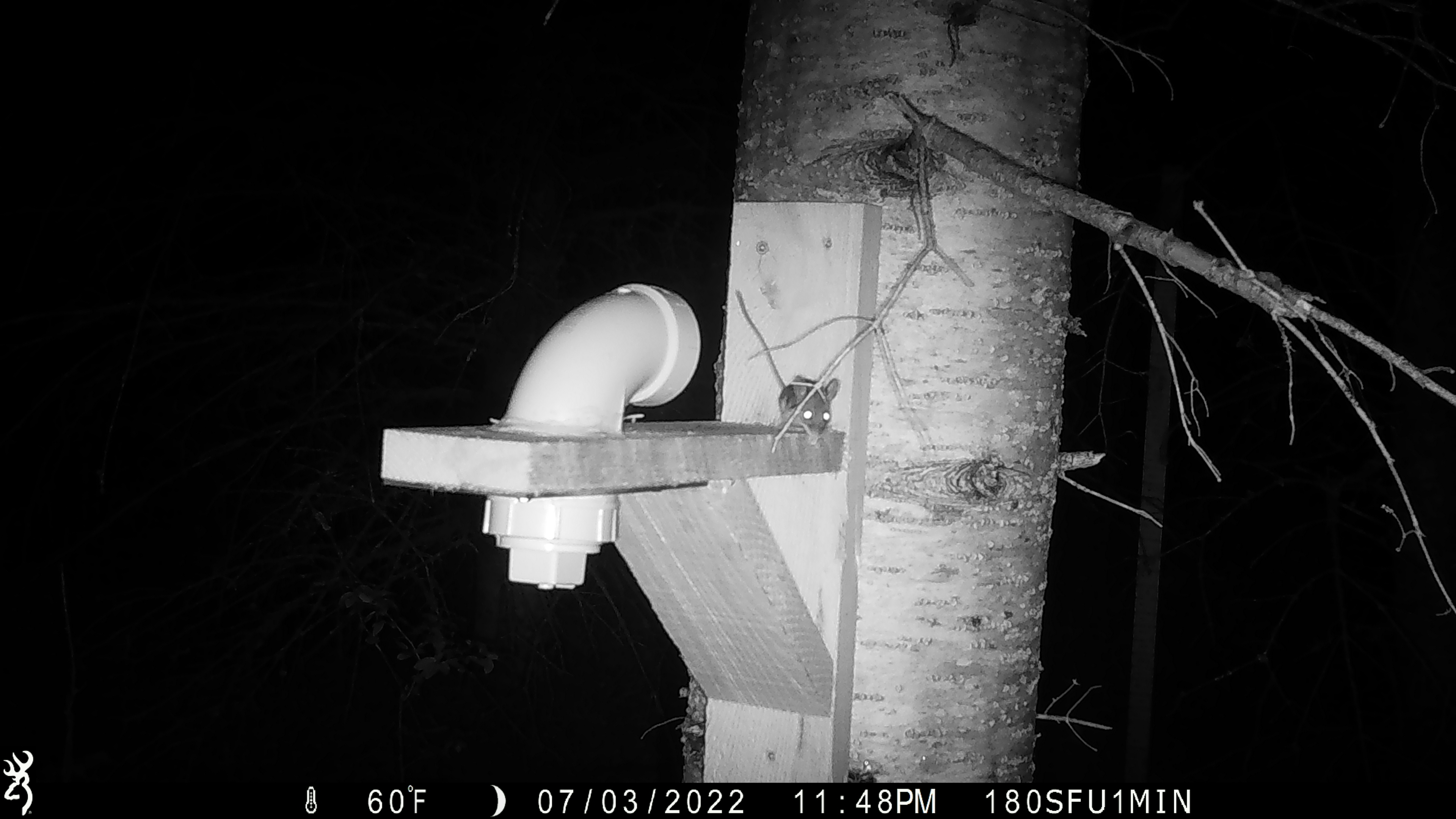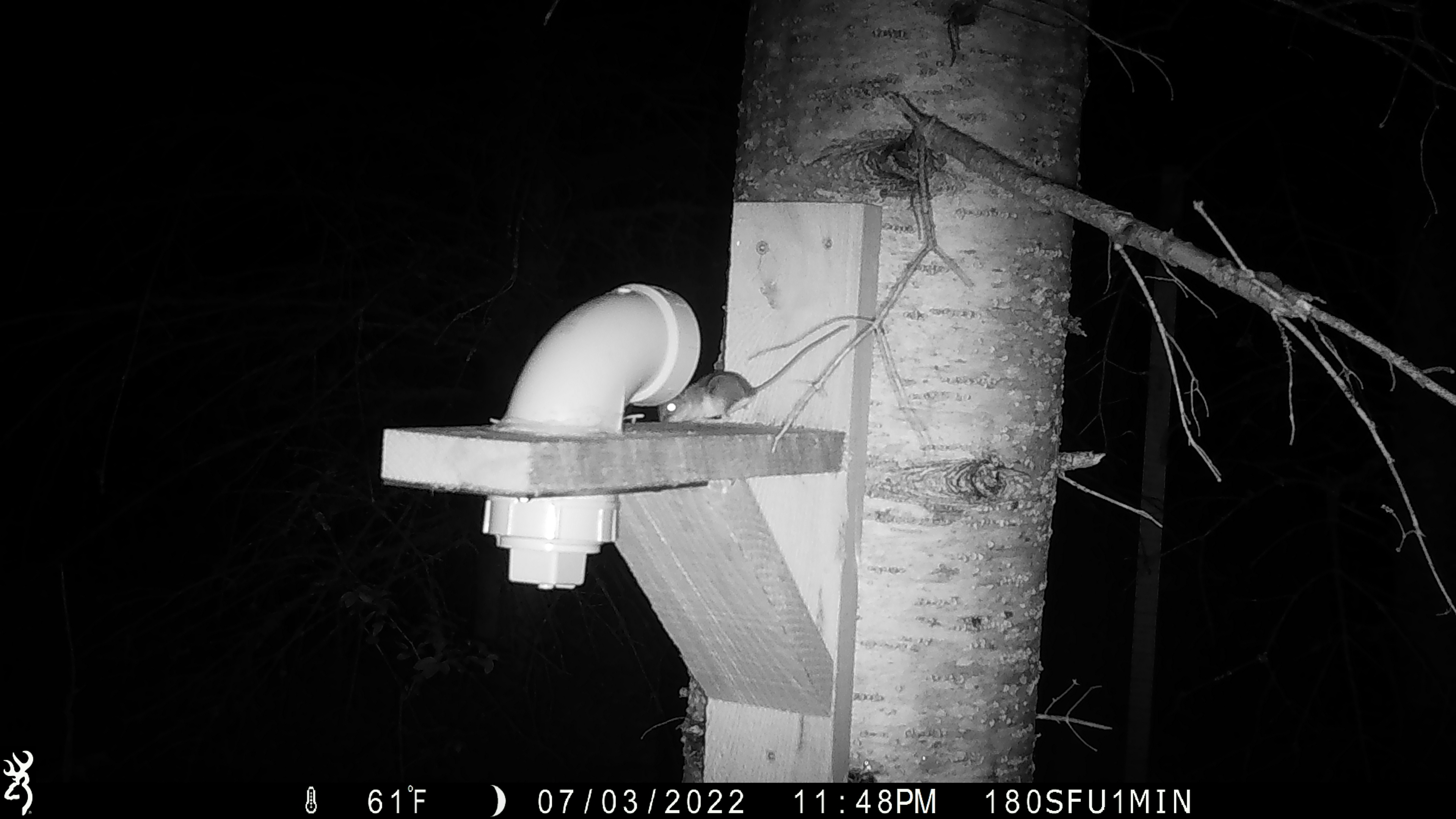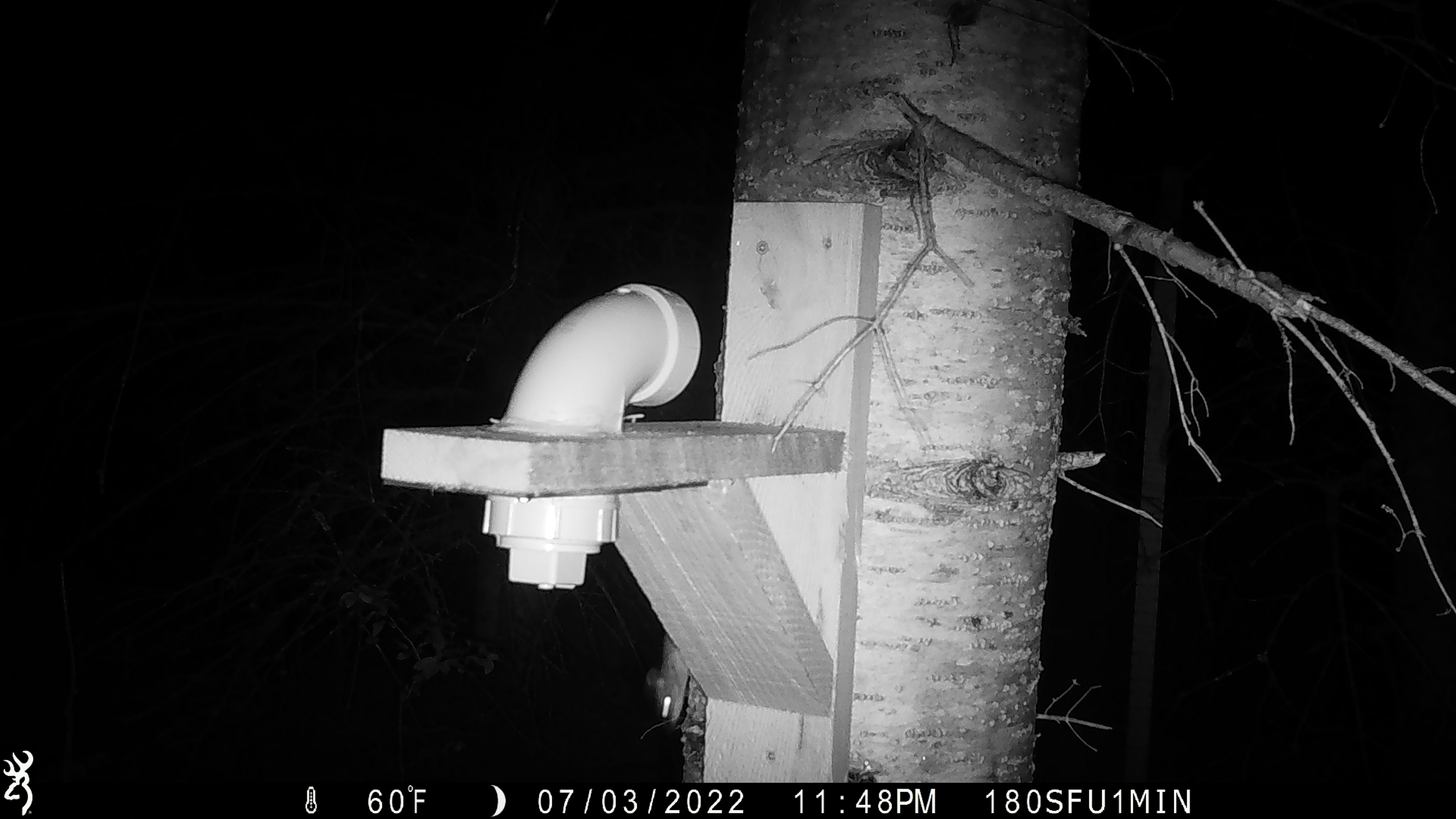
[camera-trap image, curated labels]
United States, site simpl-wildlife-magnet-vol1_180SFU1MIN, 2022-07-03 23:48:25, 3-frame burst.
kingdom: Animalia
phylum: Chordata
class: Mammalia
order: Rodentia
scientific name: Rodentia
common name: mouse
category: mouse sp.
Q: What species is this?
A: Mouse sp. (mouse) (Rodentia).